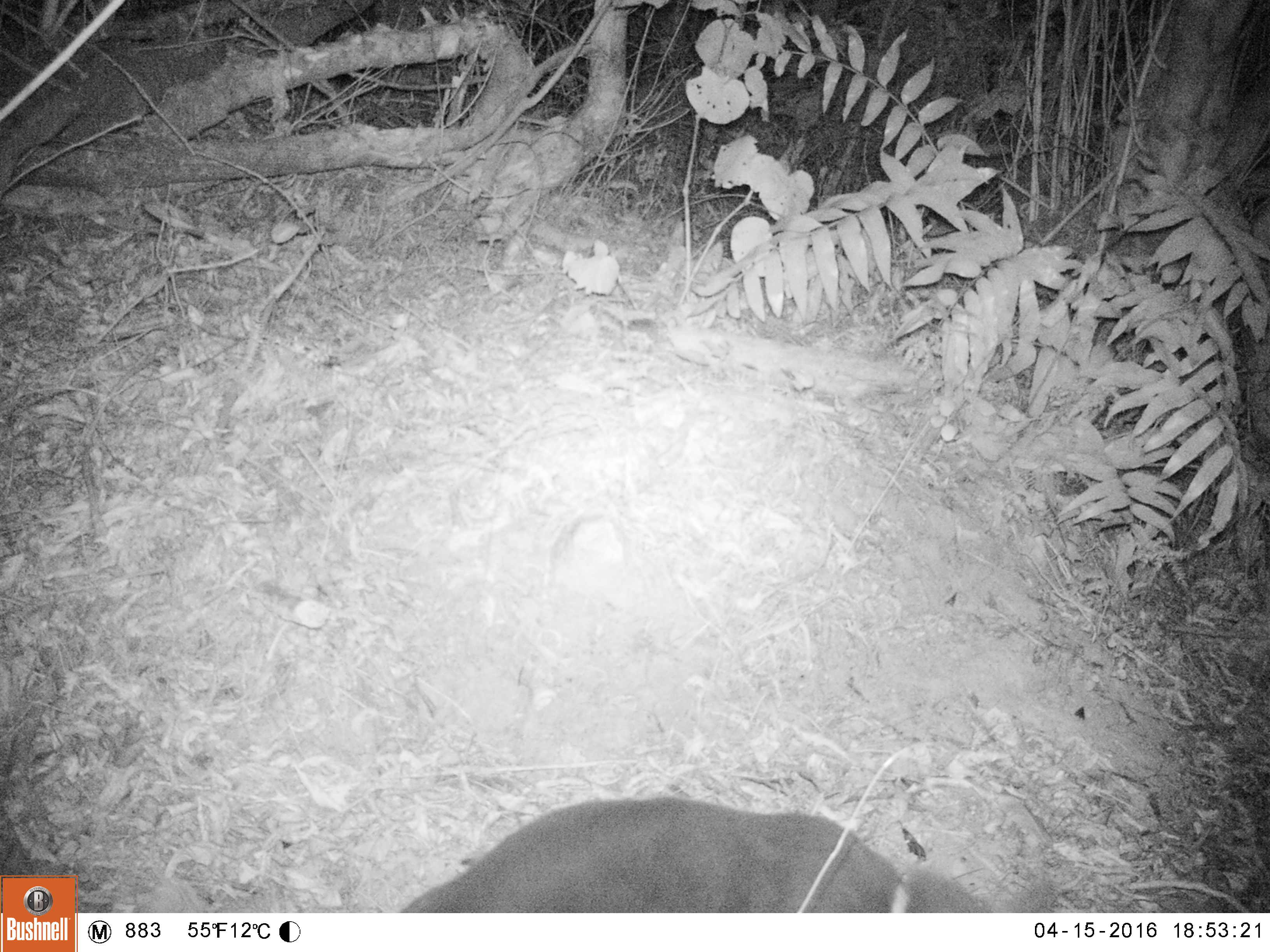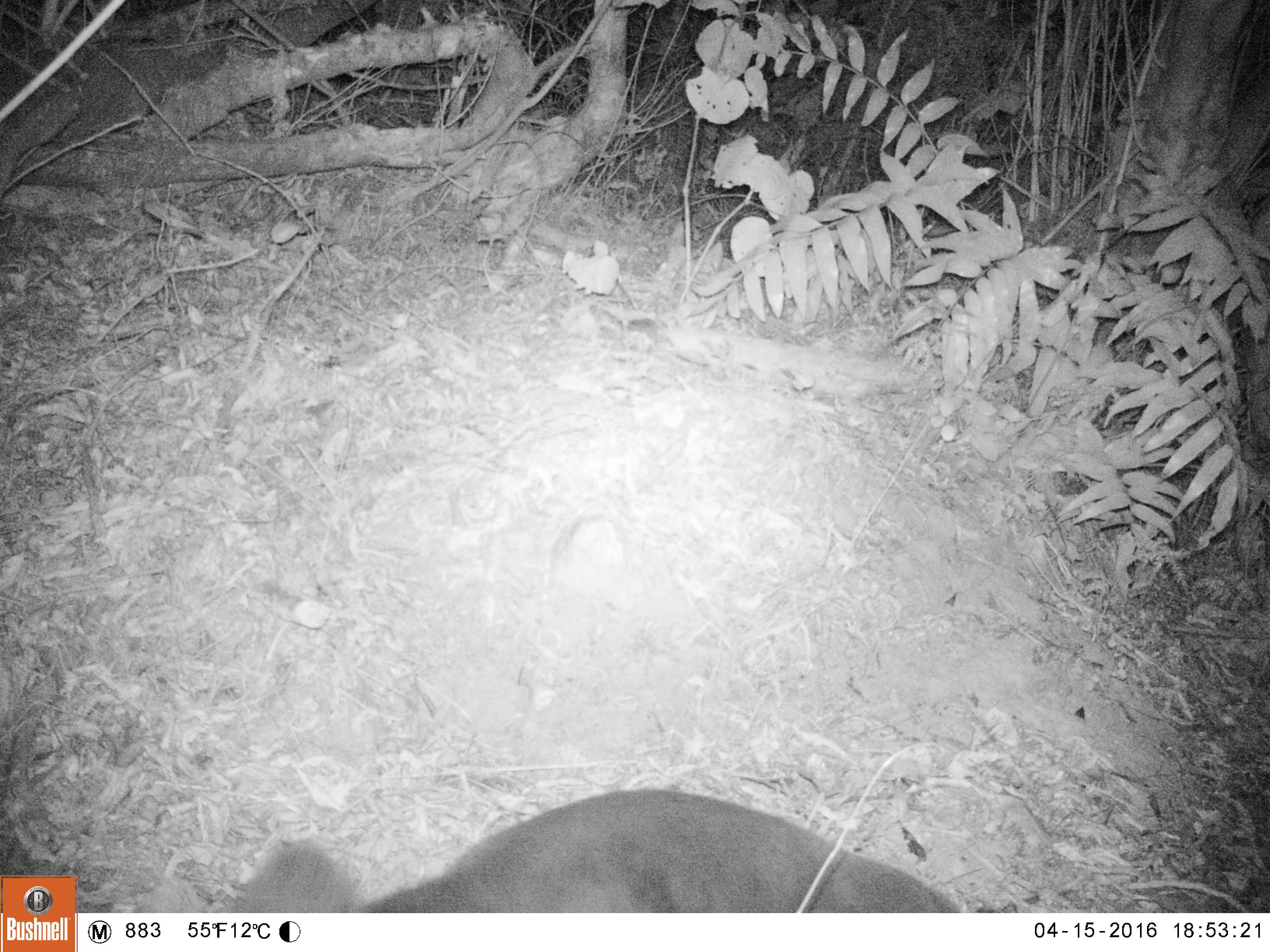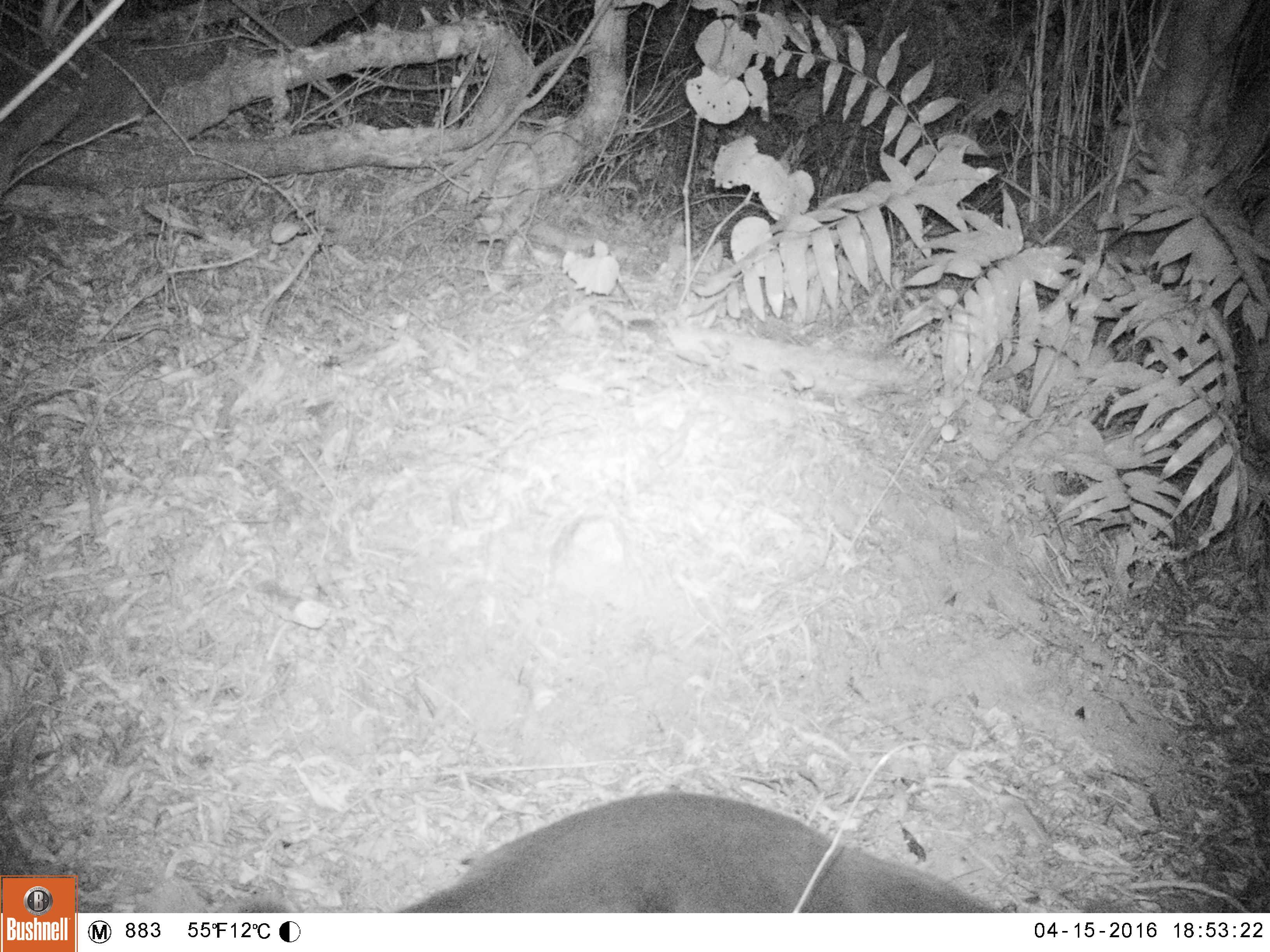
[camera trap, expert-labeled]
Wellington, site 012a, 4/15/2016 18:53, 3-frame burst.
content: unidentified animal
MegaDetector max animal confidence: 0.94